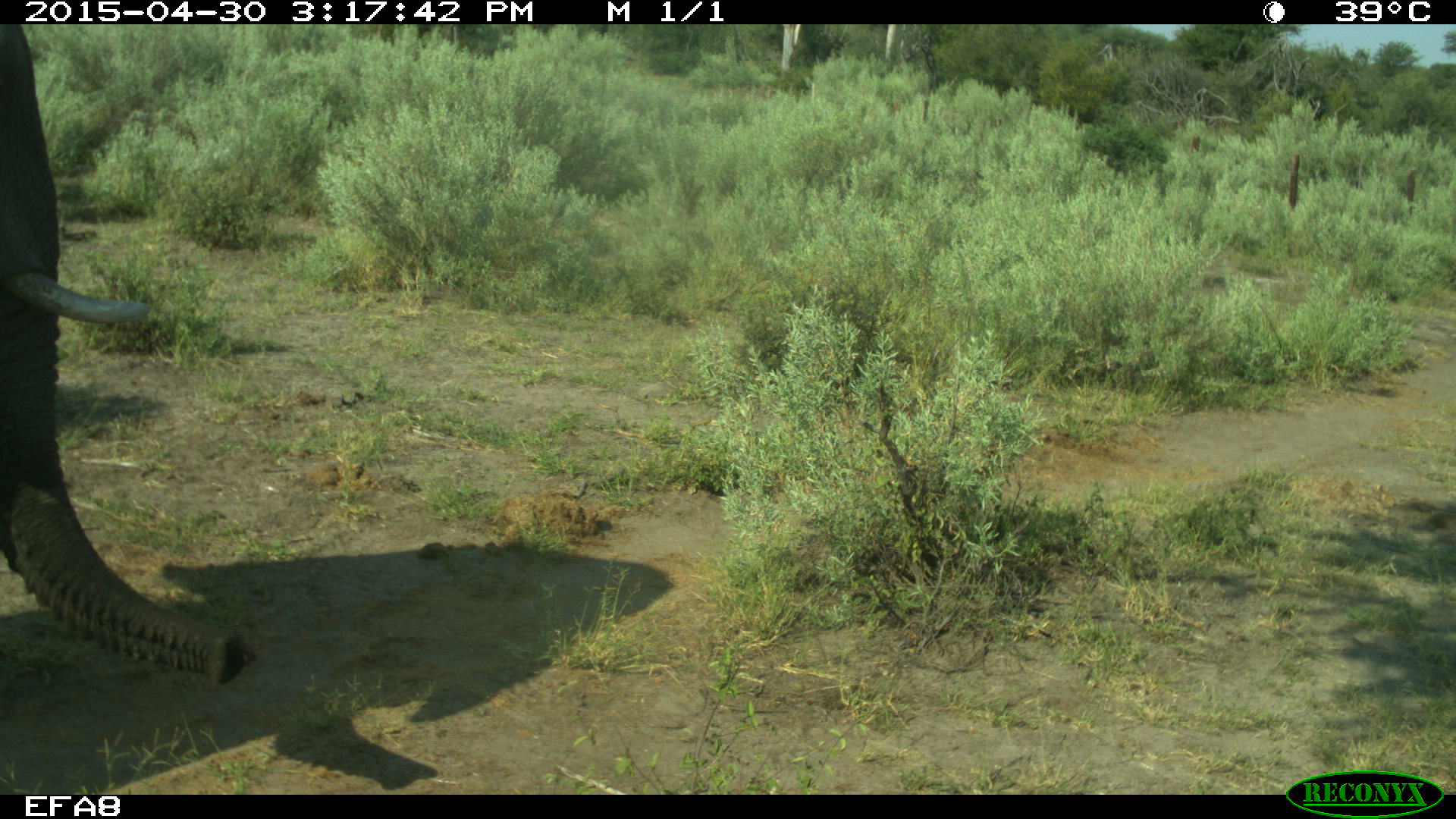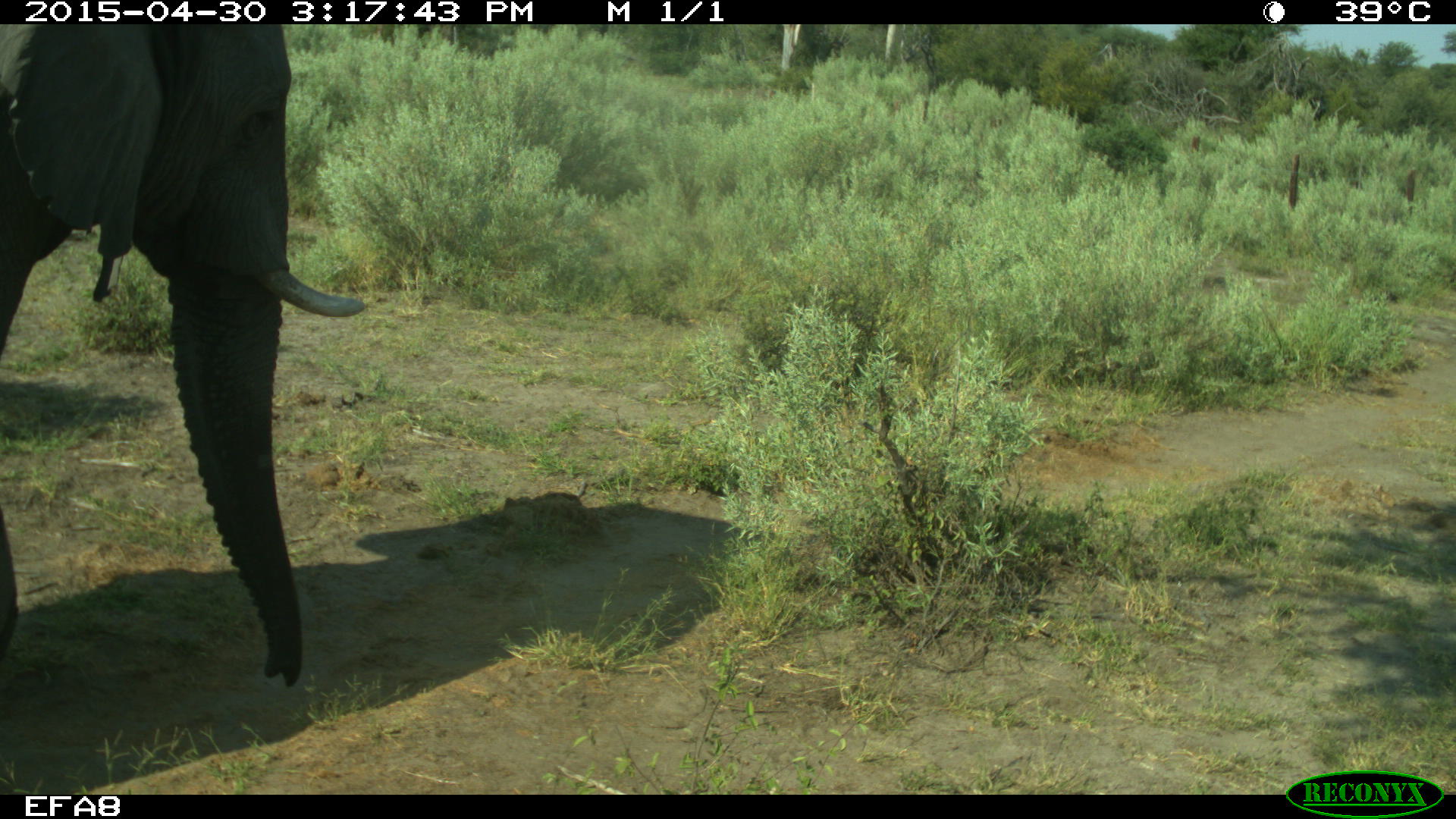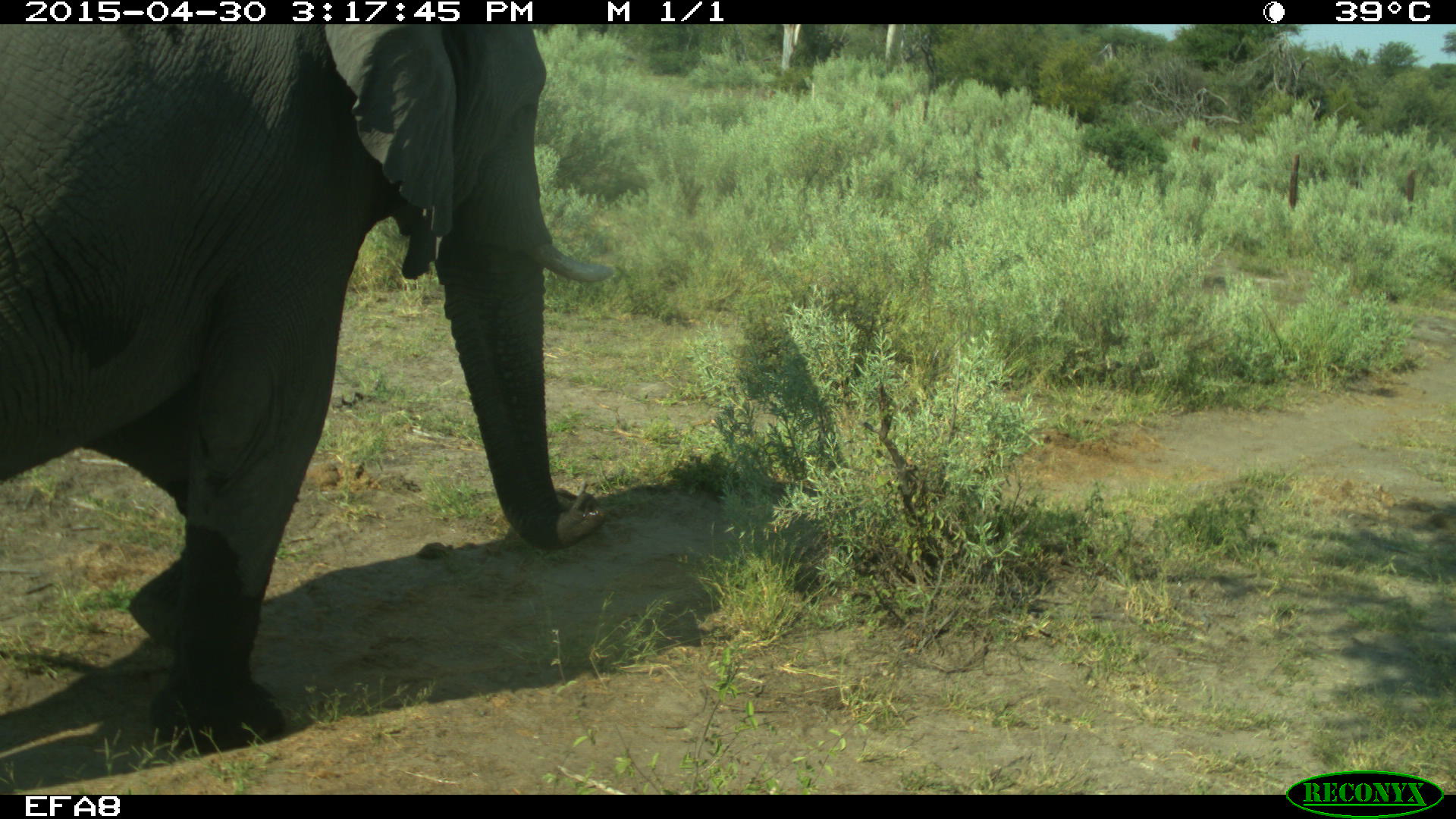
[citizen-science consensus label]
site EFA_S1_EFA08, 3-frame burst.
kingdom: Animalia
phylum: Chordata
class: Mammalia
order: Proboscidea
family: Elephantidae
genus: Loxodonta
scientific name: Loxodonta africana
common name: african bush elephant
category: elephant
Elephant (african bush elephant) (Loxodonta africana), count 1. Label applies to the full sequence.